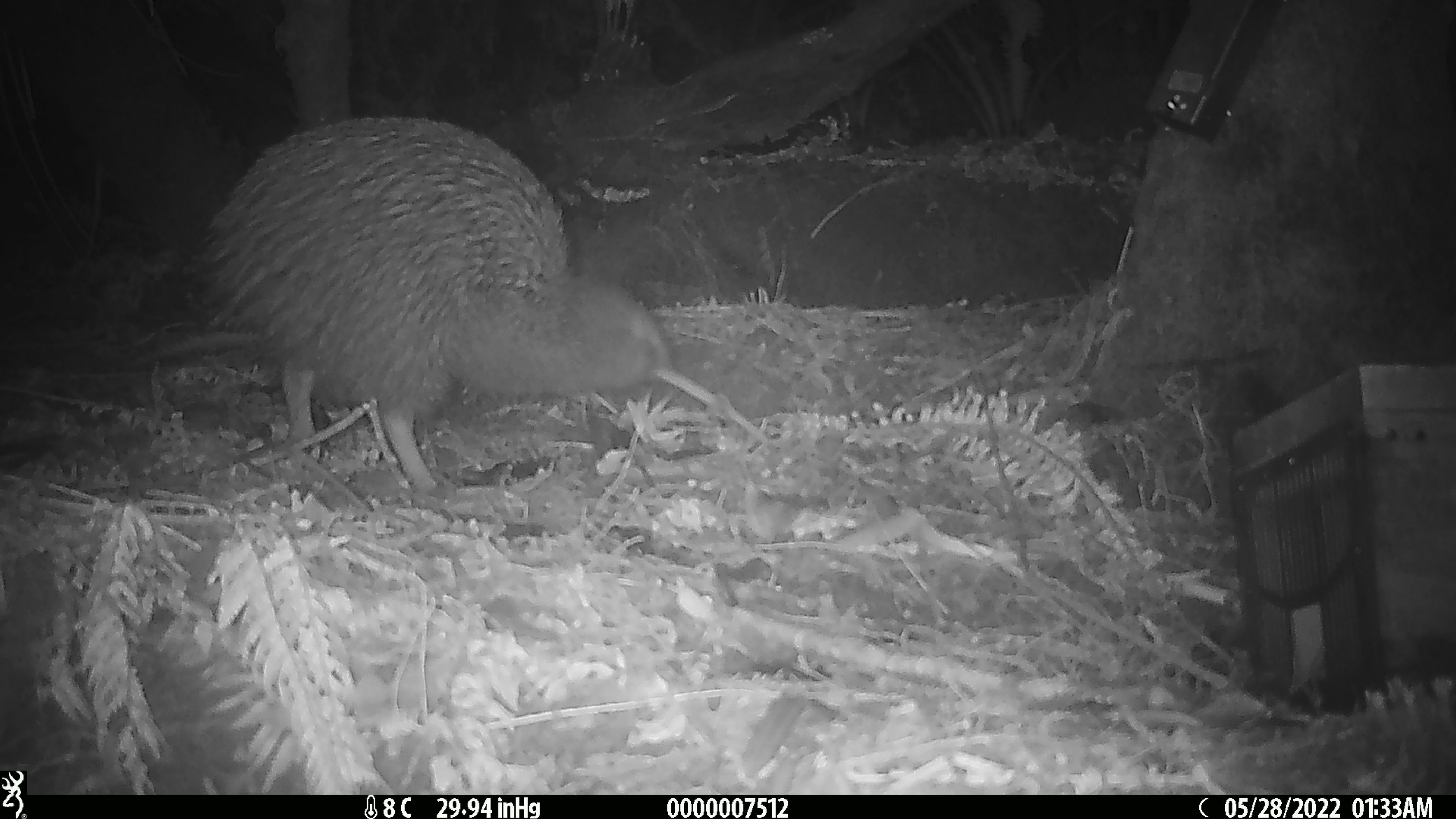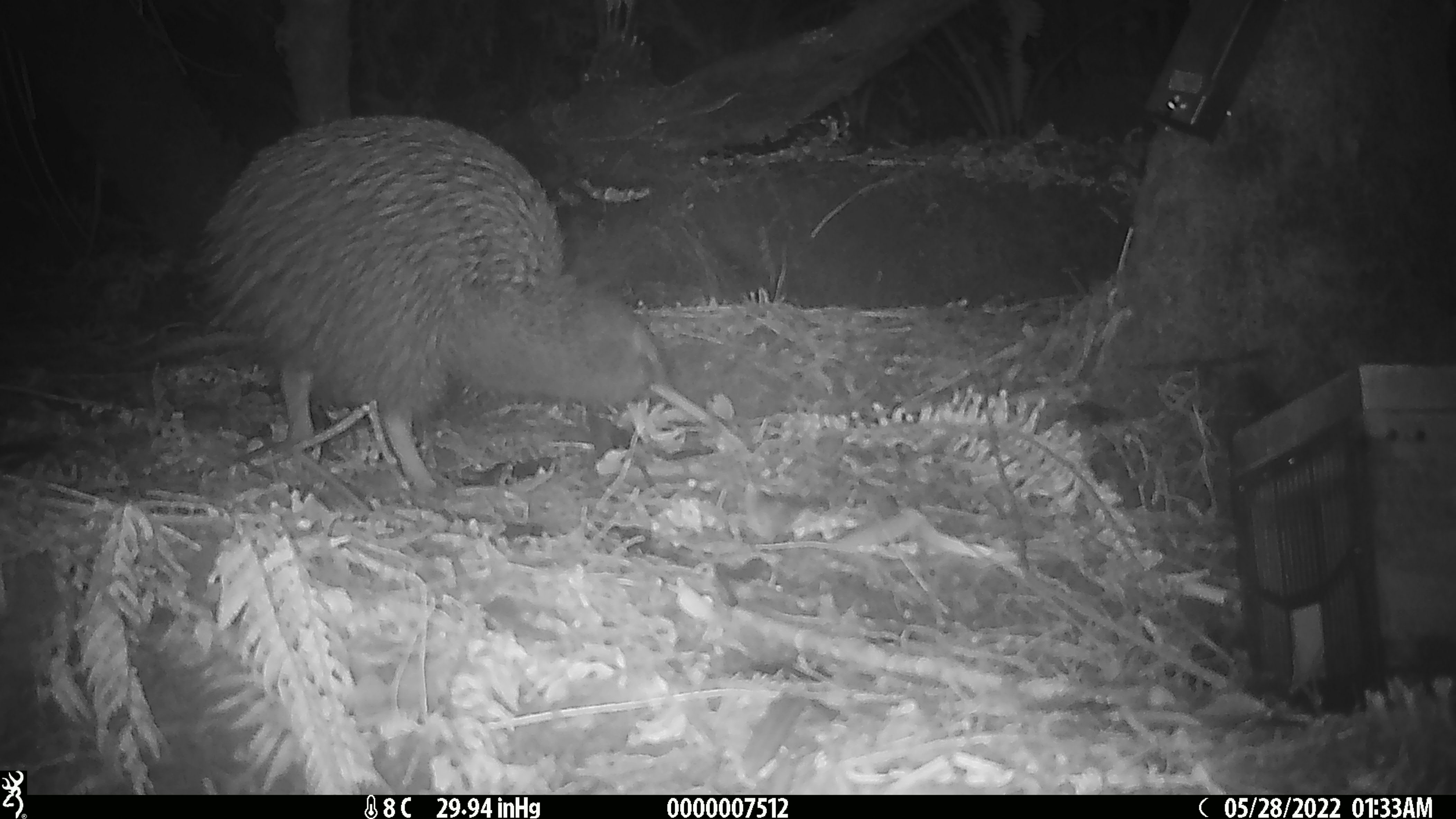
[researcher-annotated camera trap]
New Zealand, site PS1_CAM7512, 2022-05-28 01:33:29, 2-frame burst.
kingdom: Animalia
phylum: Chordata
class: Aves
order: Apterygiformes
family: Apterygidae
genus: Apteryx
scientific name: Apteryx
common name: kiwi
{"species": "kiwi (Apteryx)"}